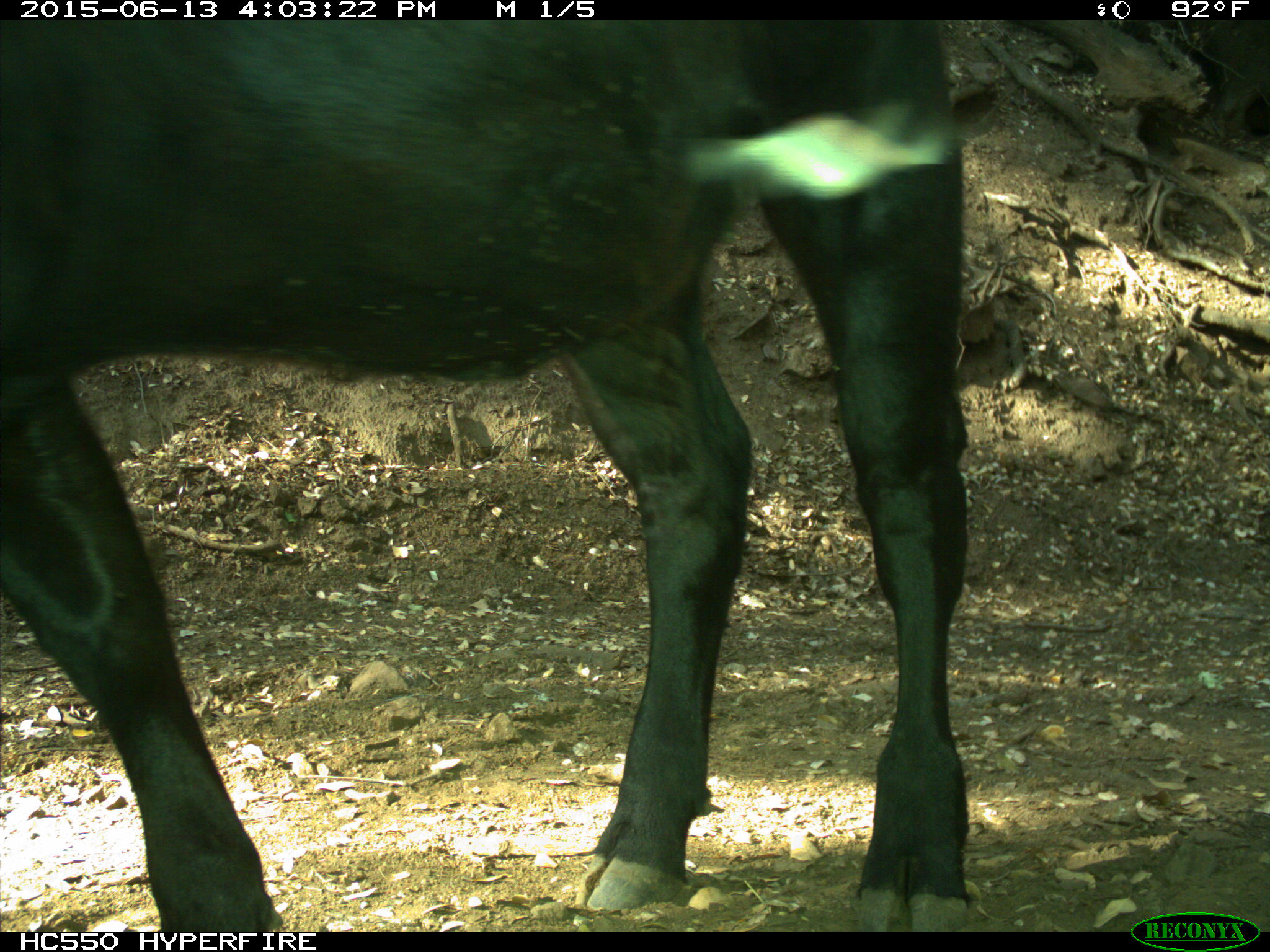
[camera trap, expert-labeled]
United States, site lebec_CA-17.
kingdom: Animalia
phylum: Chordata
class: Mammalia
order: Artiodactyla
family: Bovidae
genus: Bos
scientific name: Bos taurus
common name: domestic cow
Bos taurus (domestic cow).